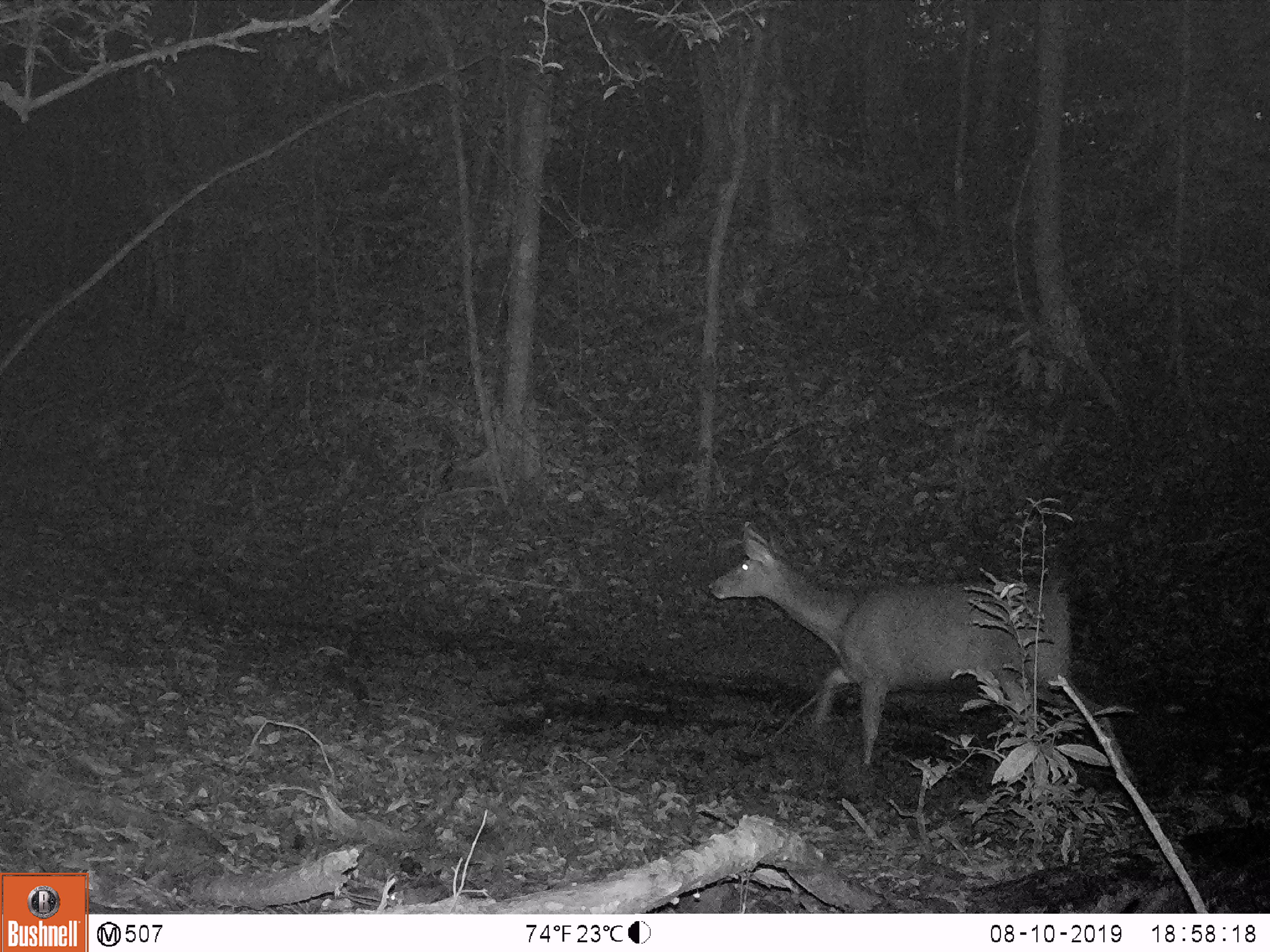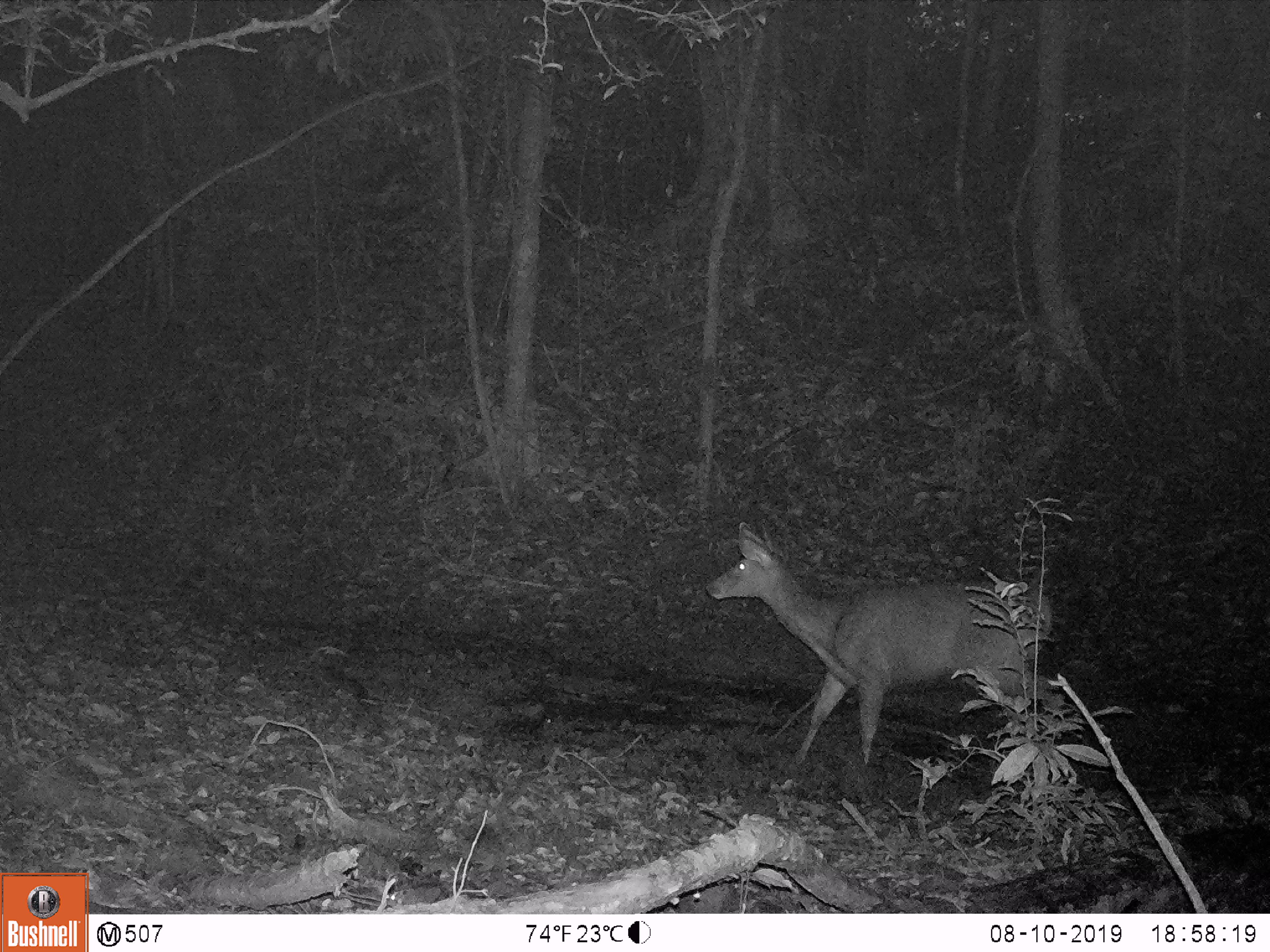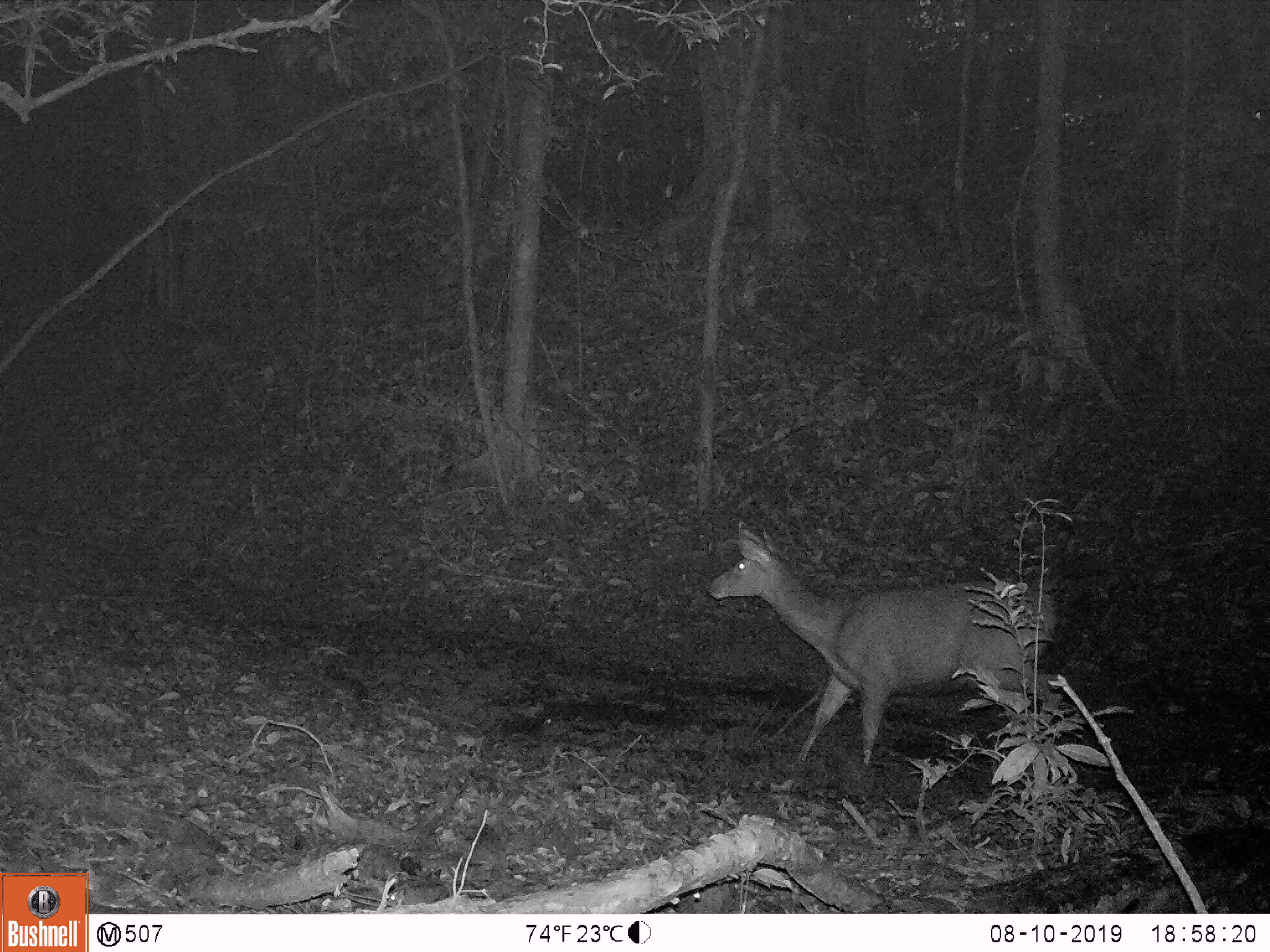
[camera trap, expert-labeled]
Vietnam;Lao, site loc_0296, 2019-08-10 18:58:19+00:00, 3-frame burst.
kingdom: Animalia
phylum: Chordata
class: Mammalia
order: Artiodactyla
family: Cervidae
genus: Rusa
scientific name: Rusa unicolor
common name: sambar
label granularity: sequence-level